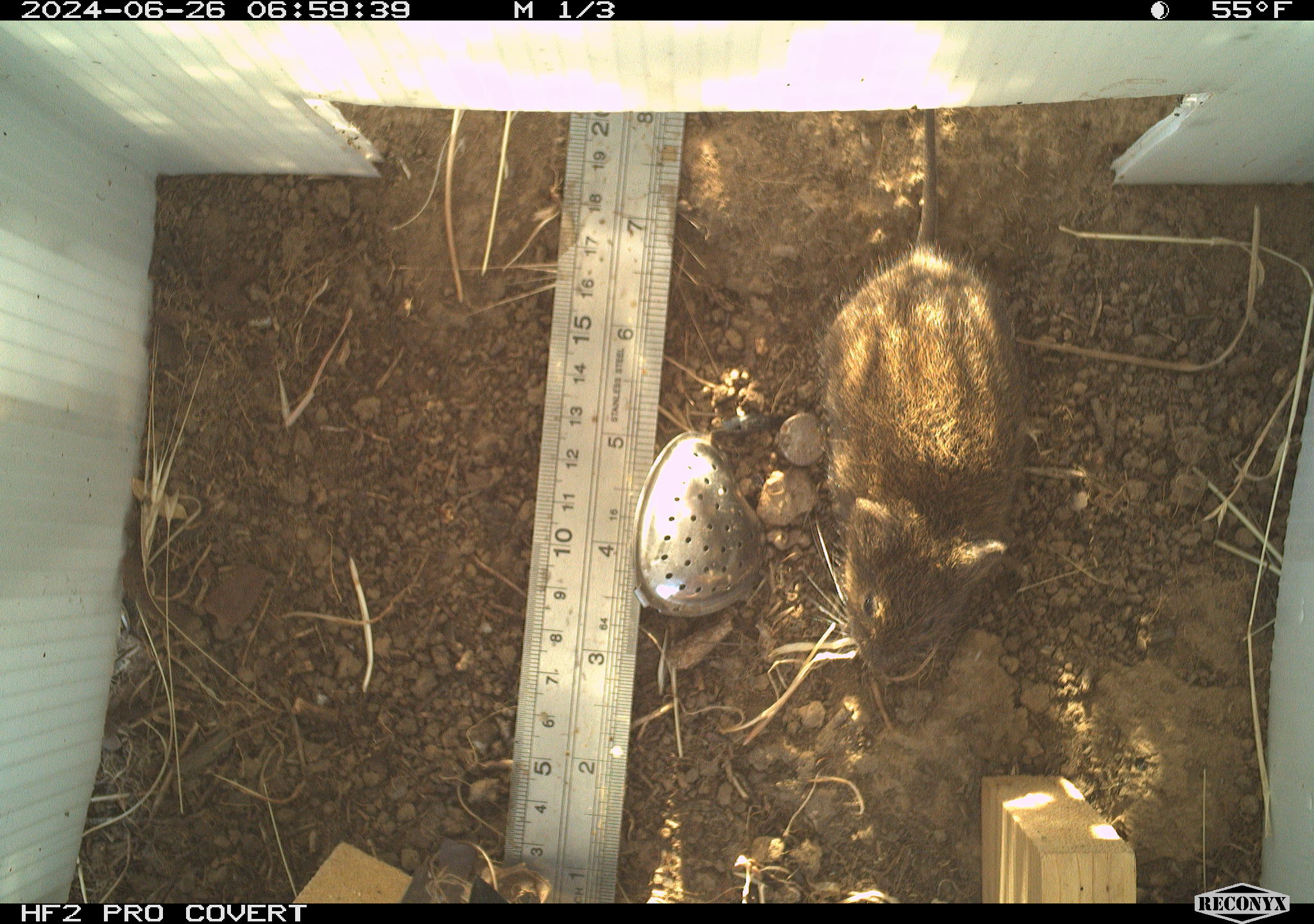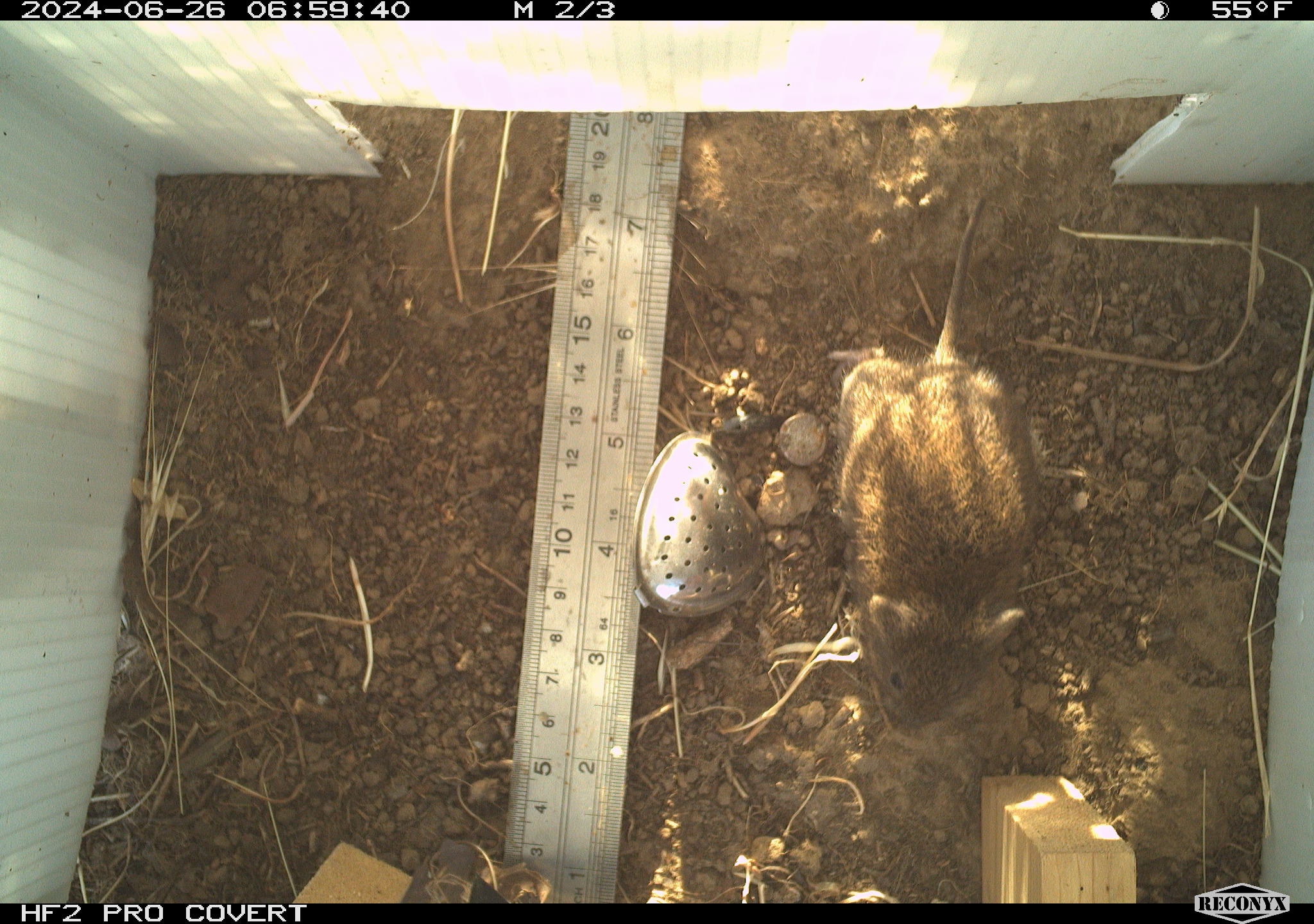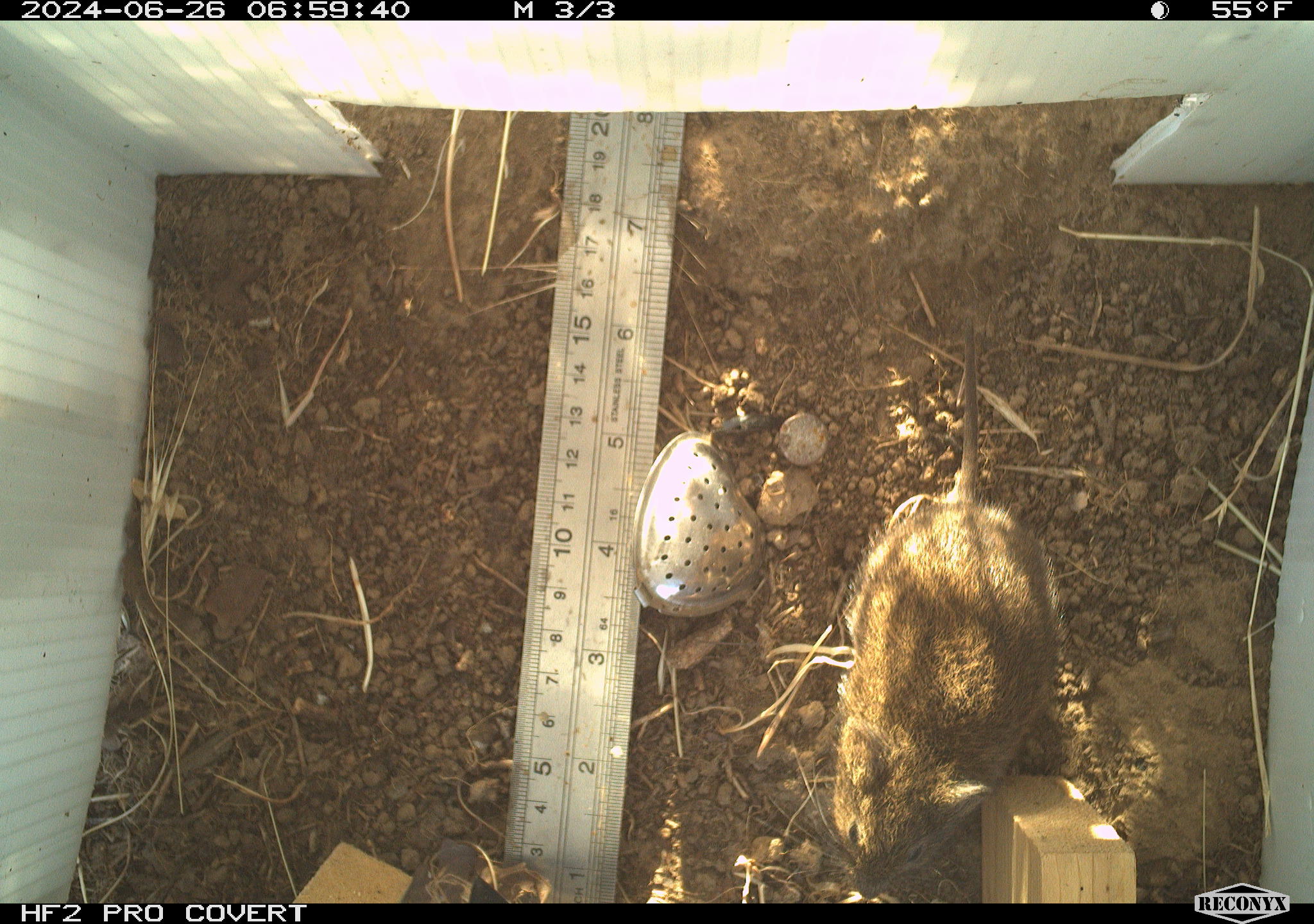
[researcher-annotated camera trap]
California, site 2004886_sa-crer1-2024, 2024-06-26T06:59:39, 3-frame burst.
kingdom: Animalia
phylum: Chordata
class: Mammalia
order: Rodentia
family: Cricetidae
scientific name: Arvicolinae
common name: voles, lemmings, and muskrats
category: arvicolinae subfamily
Arvicolinae subfamily (voles, lemmings, and muskrats) (Arvicolinae).